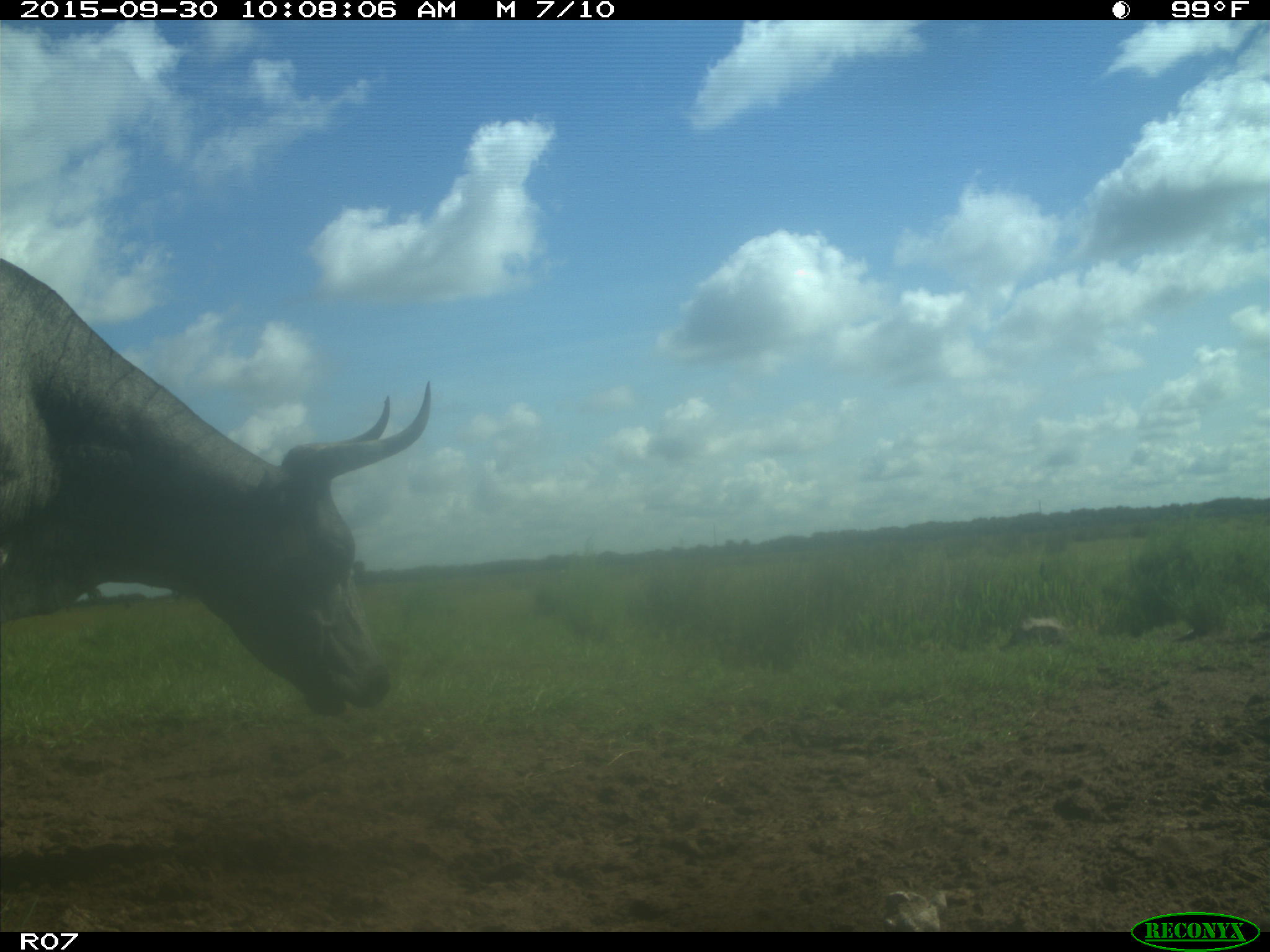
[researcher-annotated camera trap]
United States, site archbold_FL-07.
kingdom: Animalia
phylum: Chordata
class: Mammalia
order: Artiodactyla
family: Bovidae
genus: Bos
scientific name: Bos taurus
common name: domestic cow